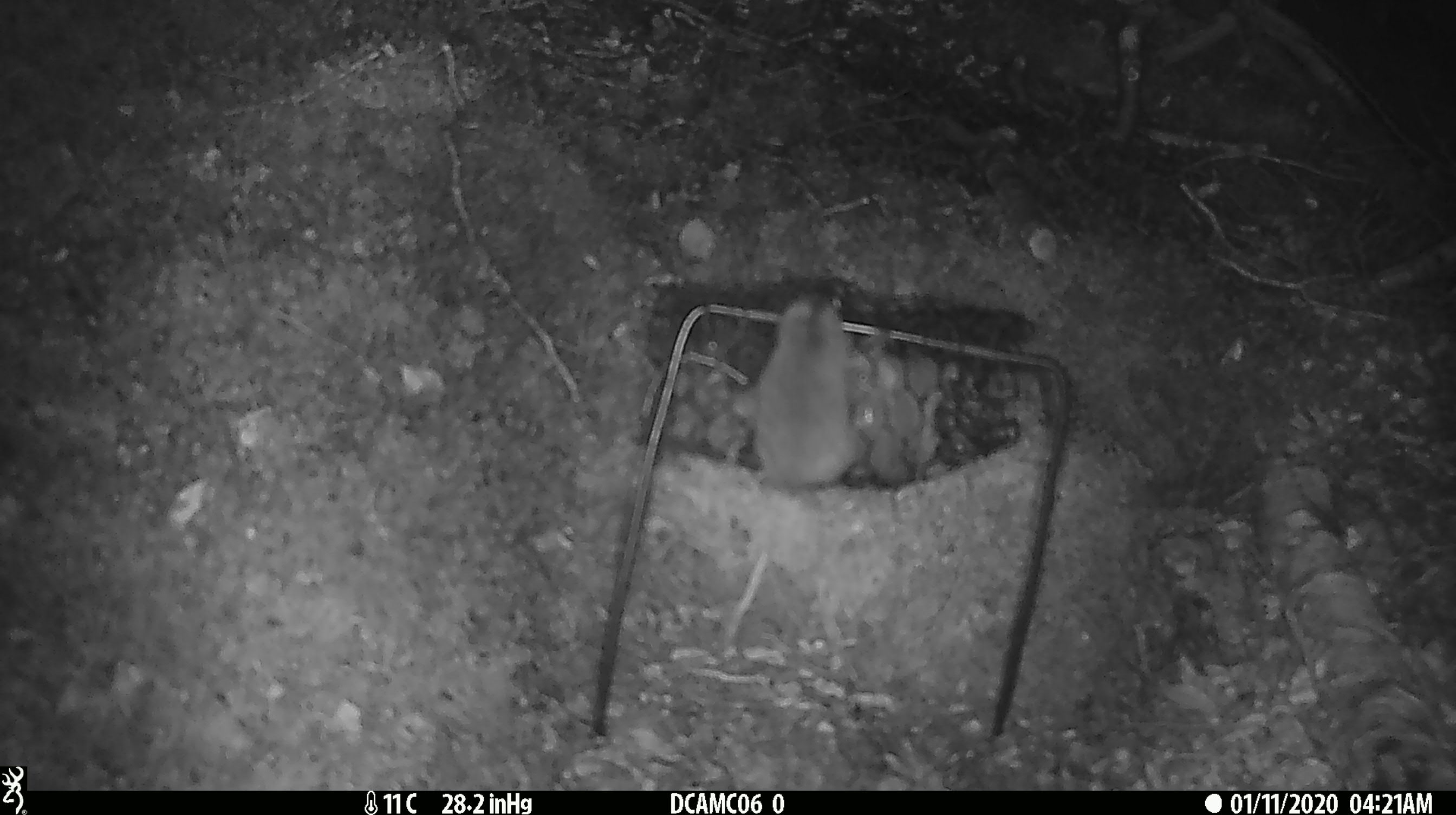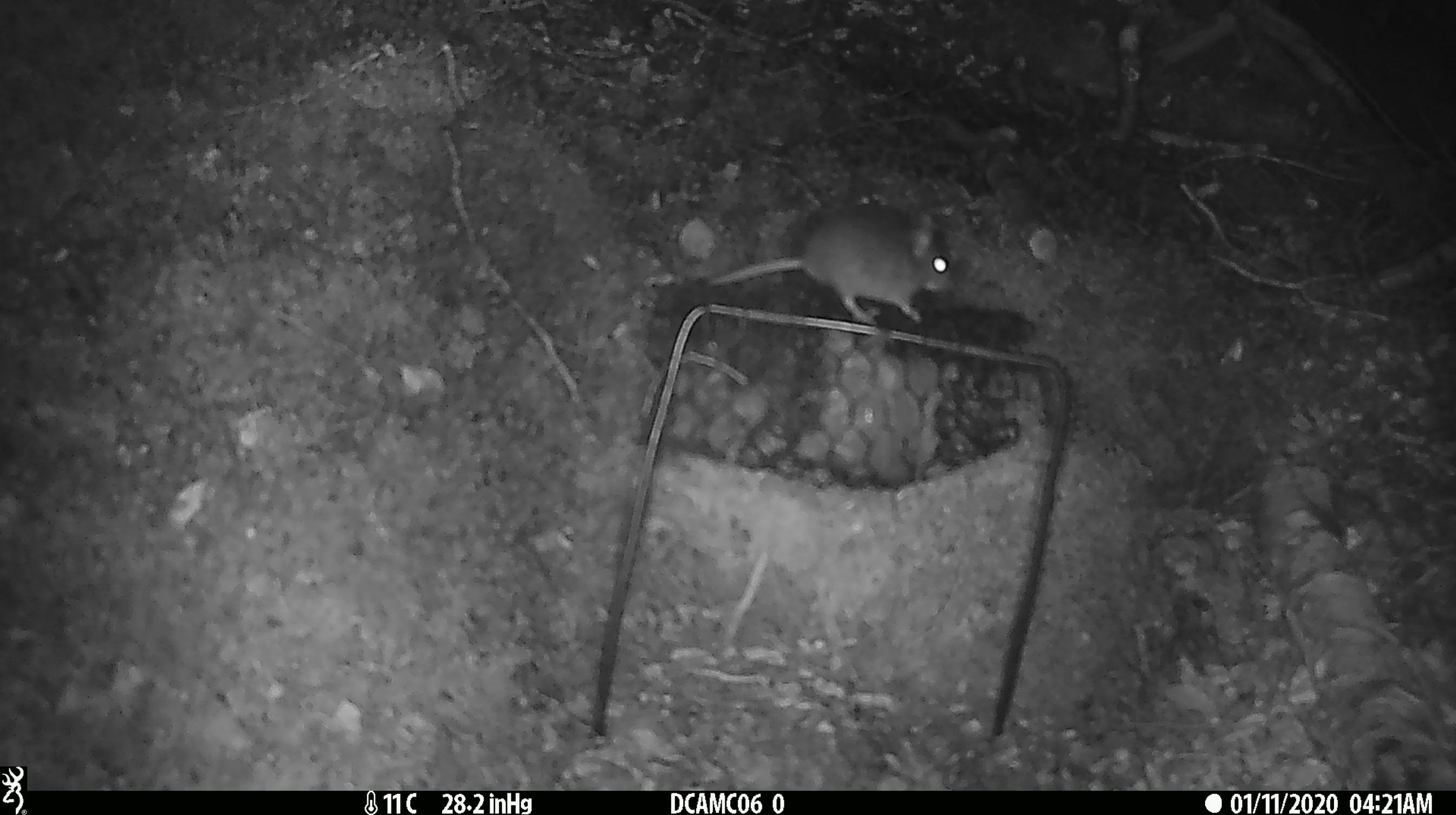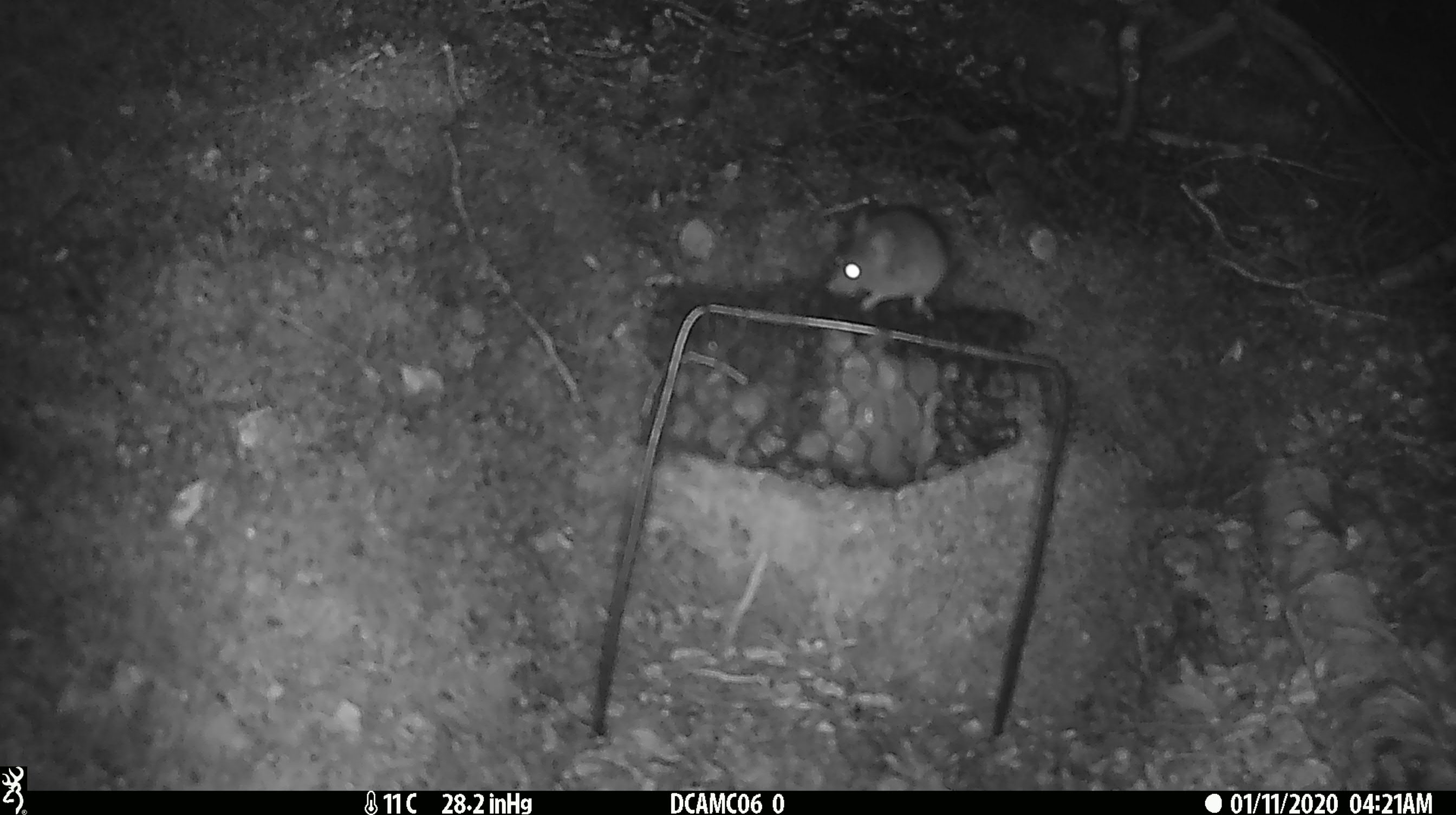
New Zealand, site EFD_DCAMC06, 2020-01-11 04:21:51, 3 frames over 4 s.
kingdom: Animalia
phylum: Chordata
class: Mammalia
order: Rodentia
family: Muridae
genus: Mus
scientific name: Mus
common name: mouse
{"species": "mouse (Mus)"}